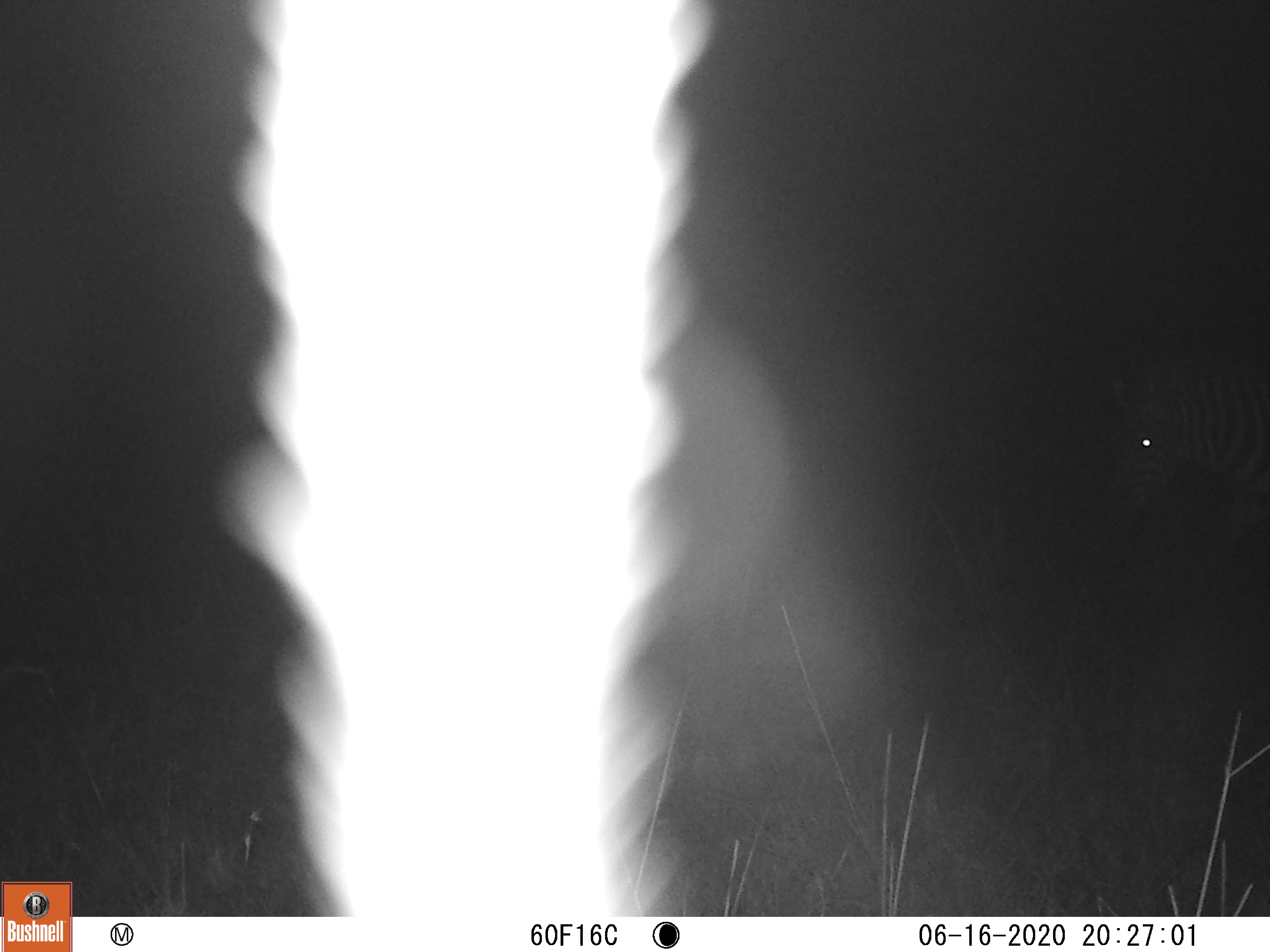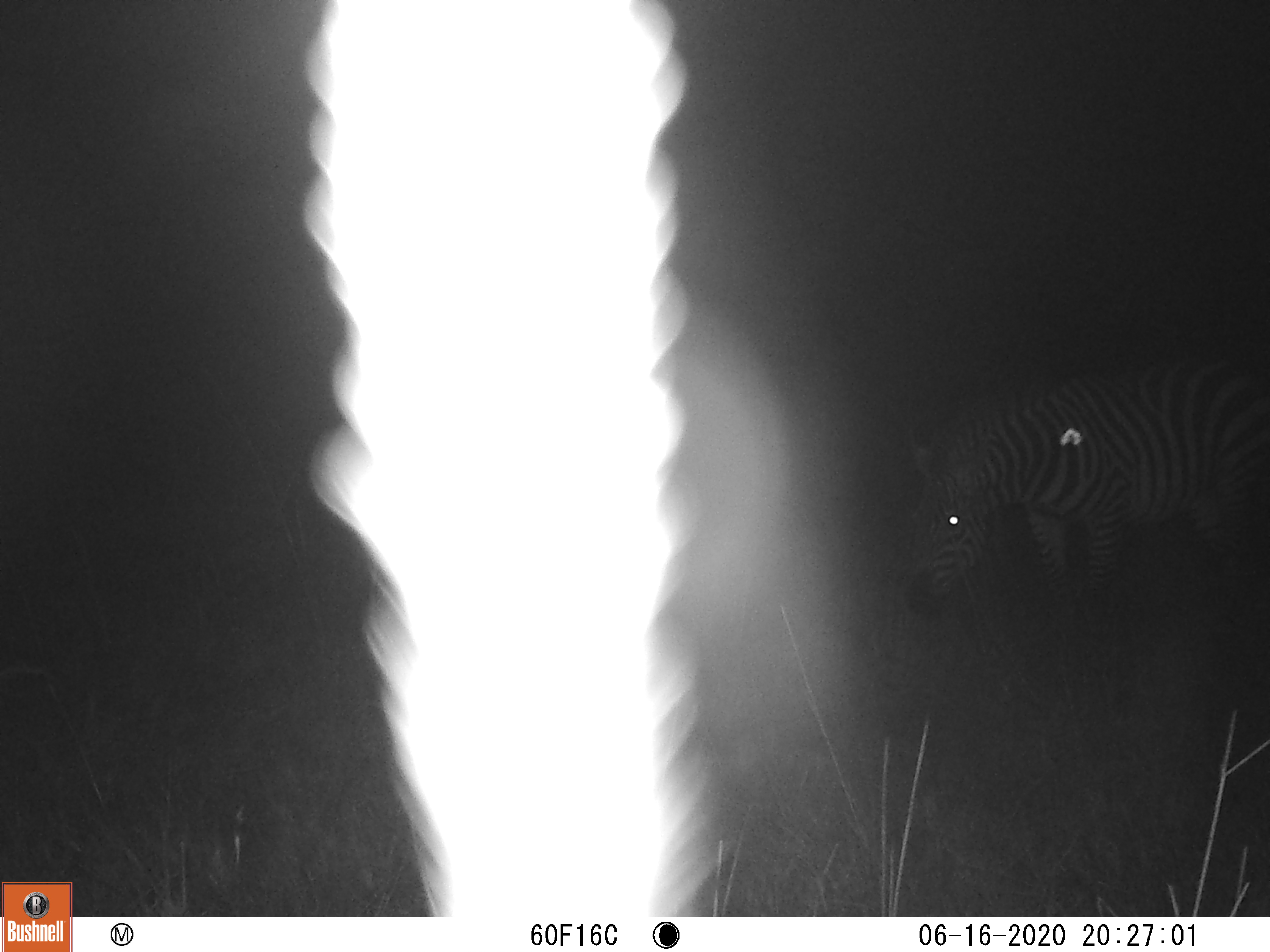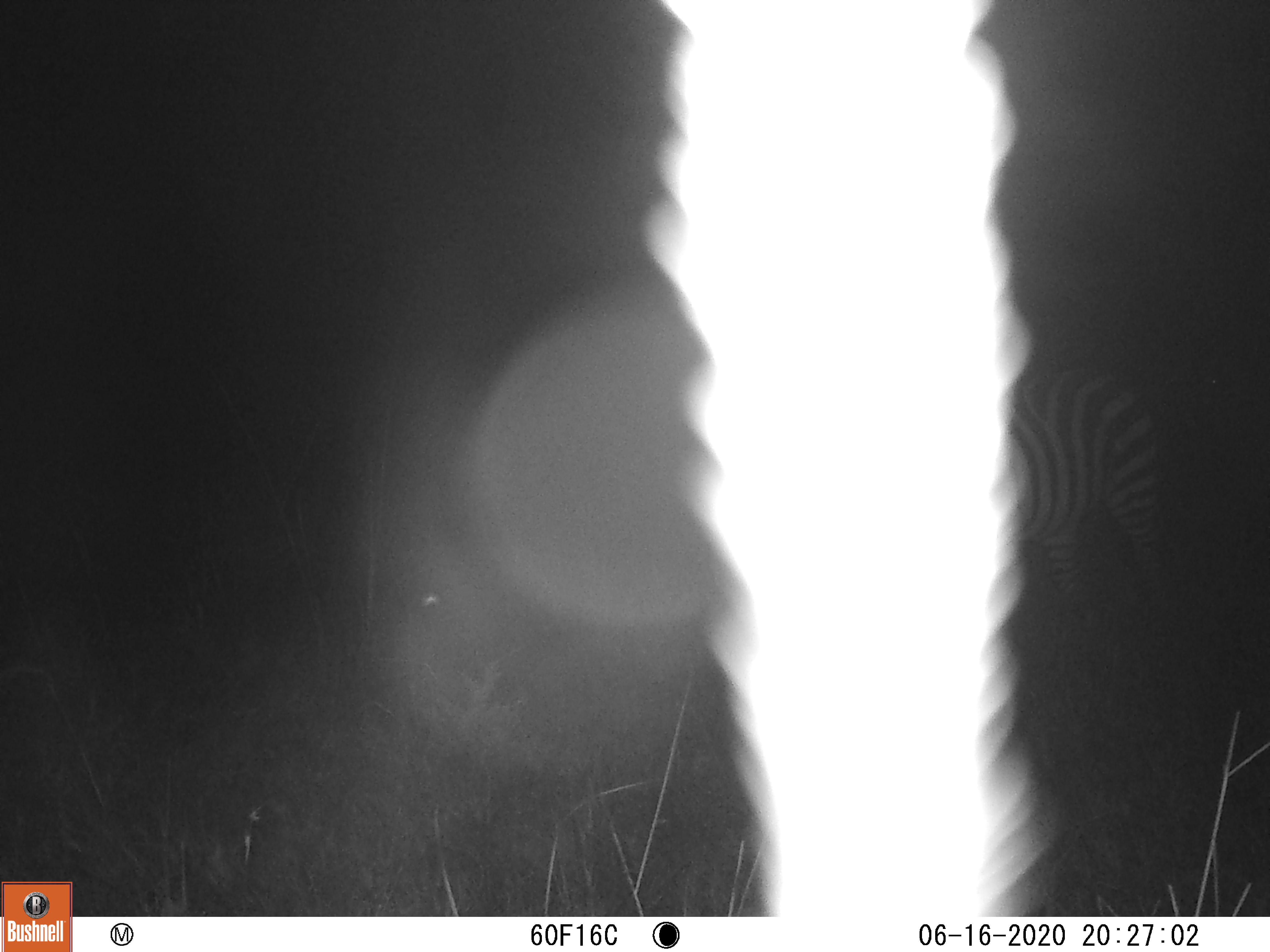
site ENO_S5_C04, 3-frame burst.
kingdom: Animalia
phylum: Chordata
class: Mammalia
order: Perissodactyla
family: Equidae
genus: Equus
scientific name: Equus quagga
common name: plains zebra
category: zebraplains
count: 1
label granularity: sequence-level